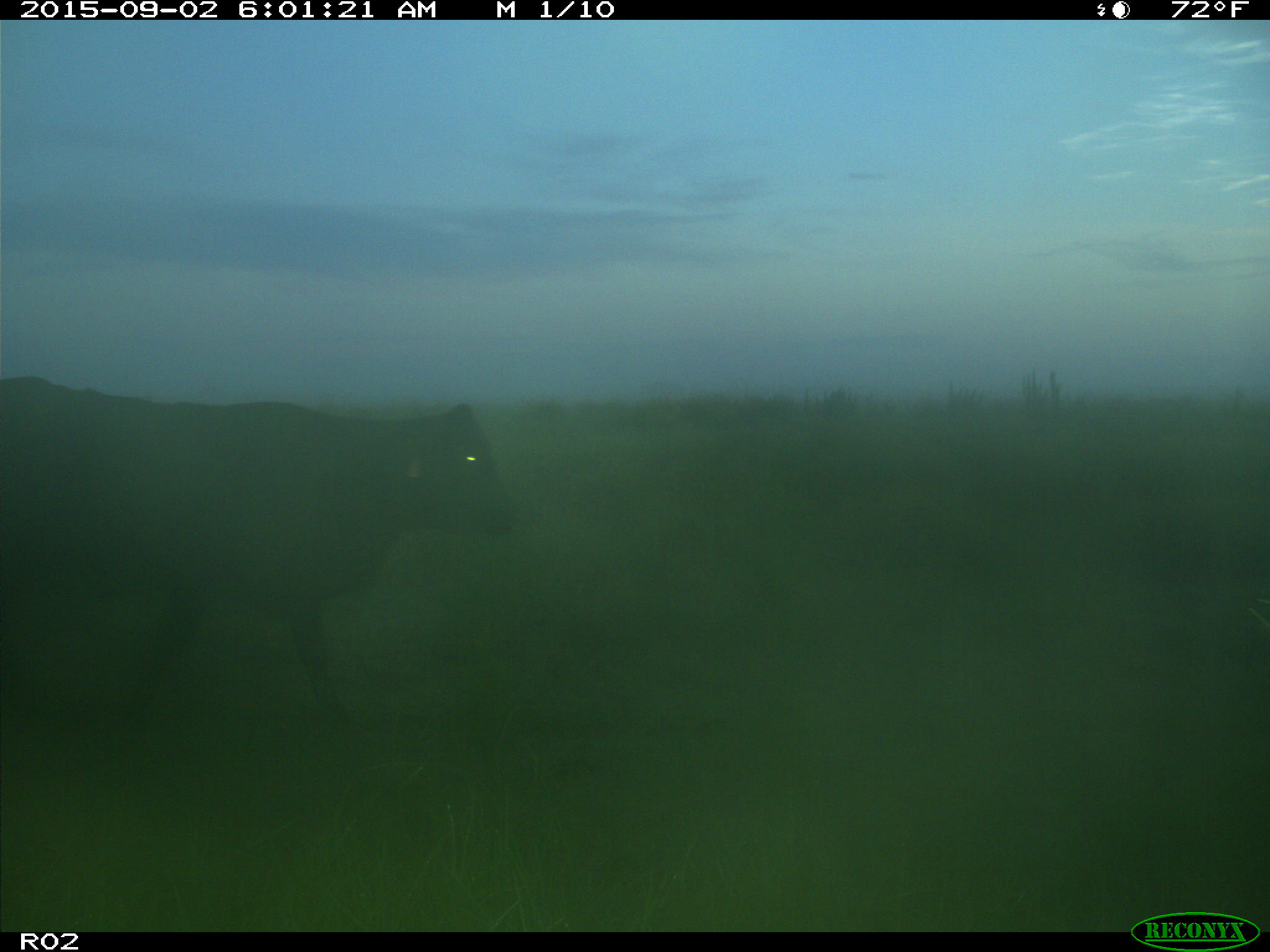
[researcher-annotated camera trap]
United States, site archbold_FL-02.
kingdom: Animalia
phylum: Chordata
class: Mammalia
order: Artiodactyla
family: Bovidae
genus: Bos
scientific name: Bos taurus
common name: domestic cow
Bos taurus (domestic cow).